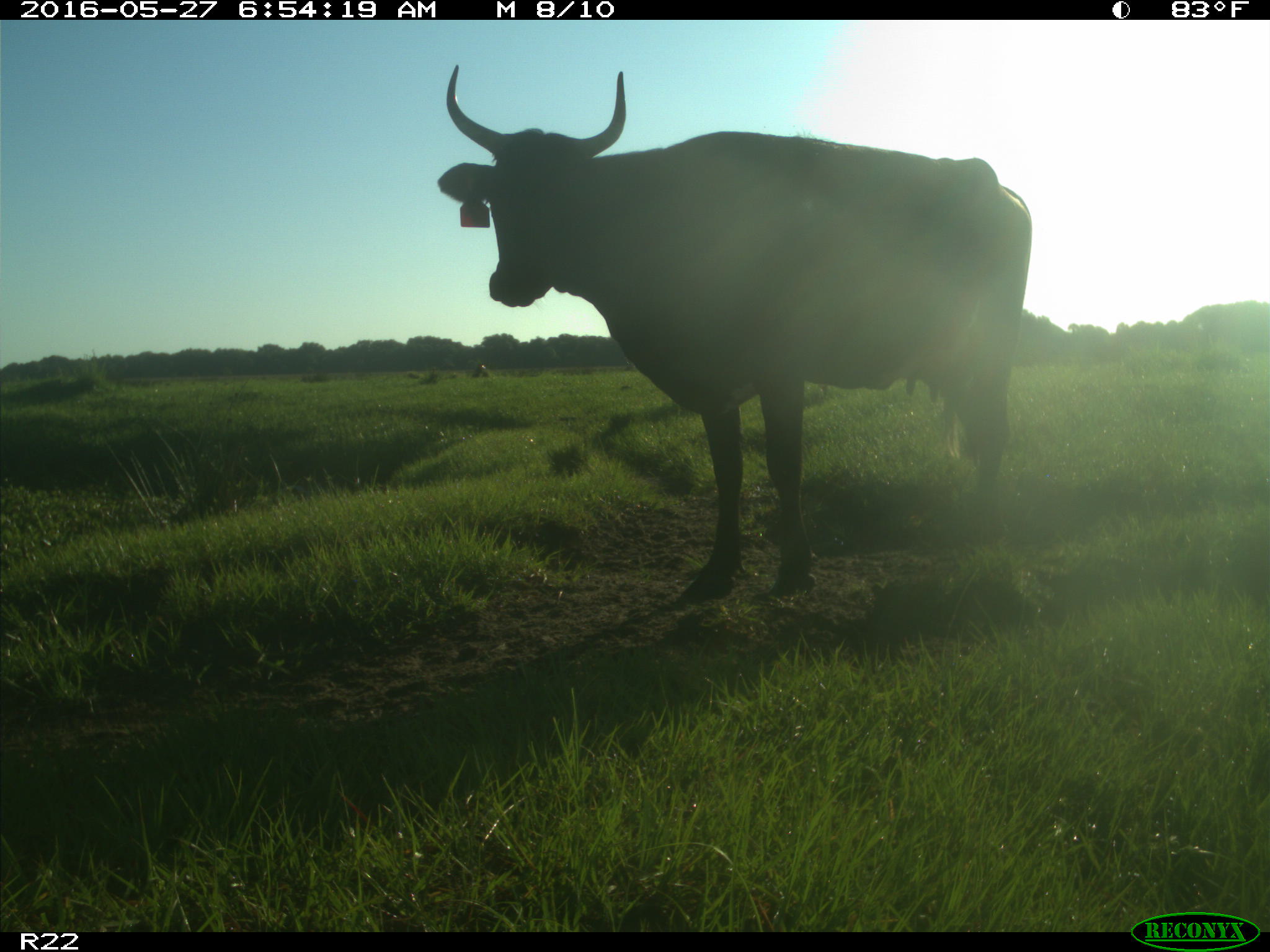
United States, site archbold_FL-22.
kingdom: Animalia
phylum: Chordata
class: Mammalia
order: Artiodactyla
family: Bovidae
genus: Bos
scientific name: Bos taurus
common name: domestic cow